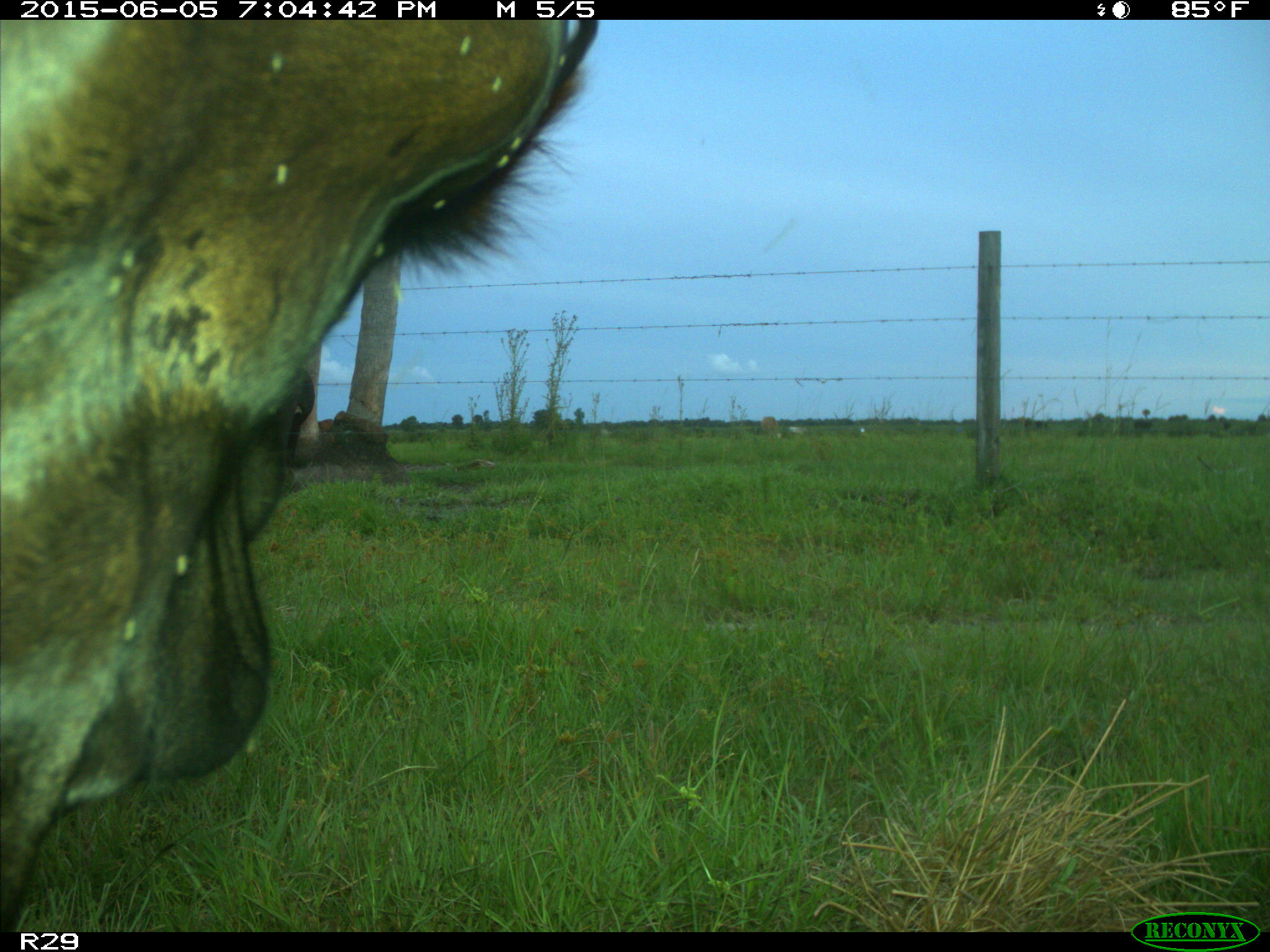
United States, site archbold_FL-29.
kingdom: Animalia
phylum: Chordata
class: Mammalia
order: Artiodactyla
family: Bovidae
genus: Bos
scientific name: Bos taurus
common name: domestic cow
Bos taurus (domestic cow).